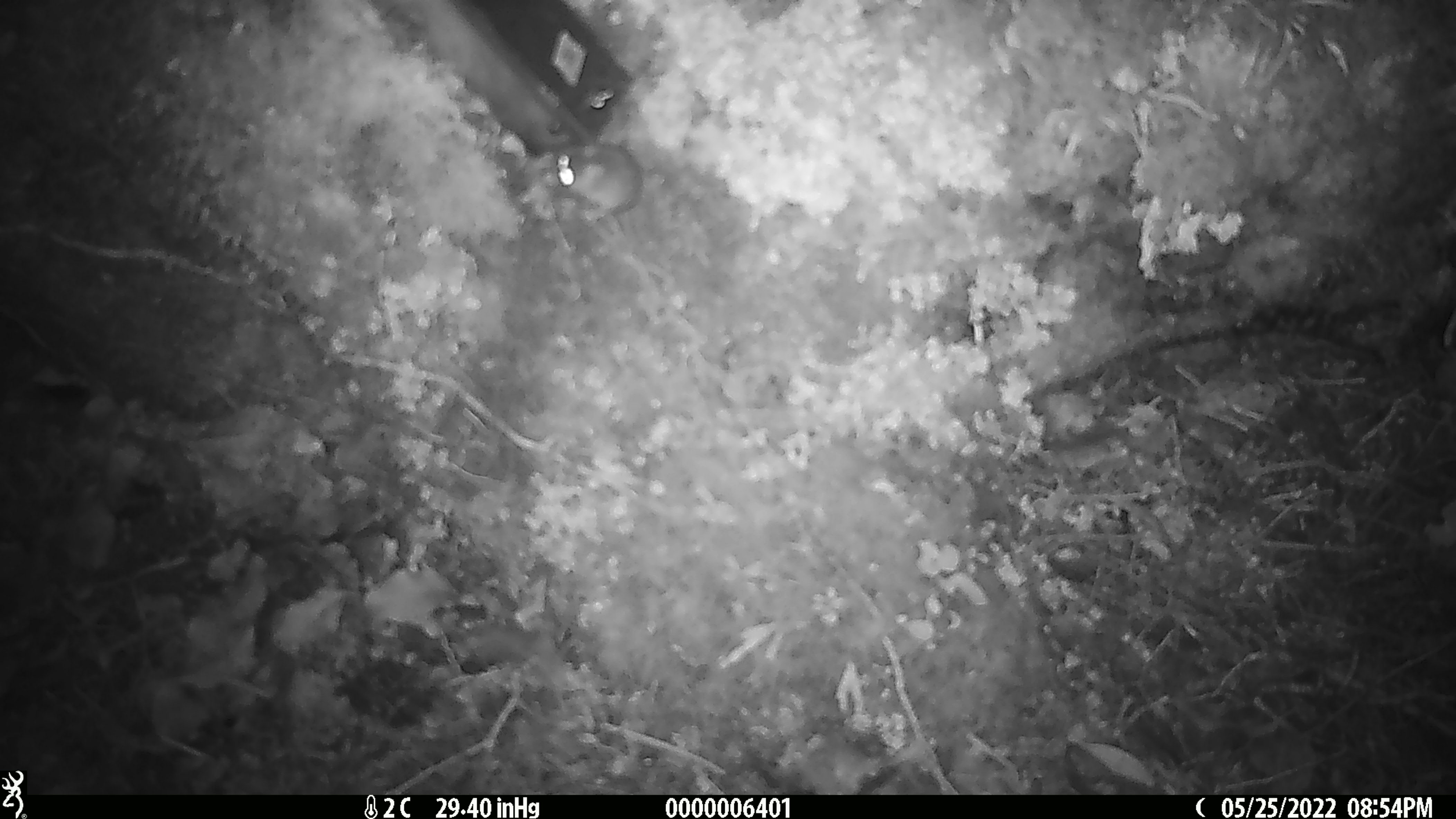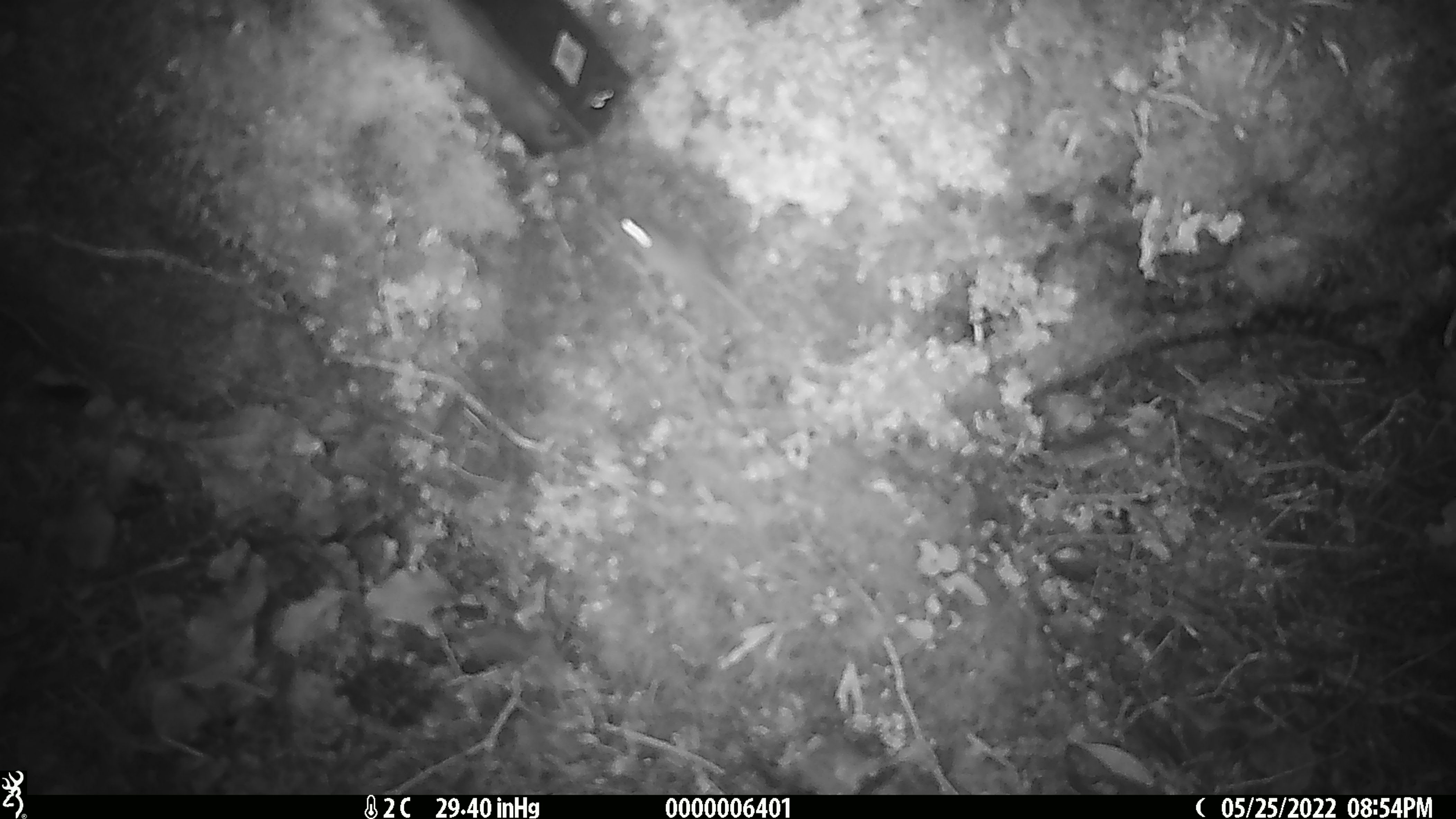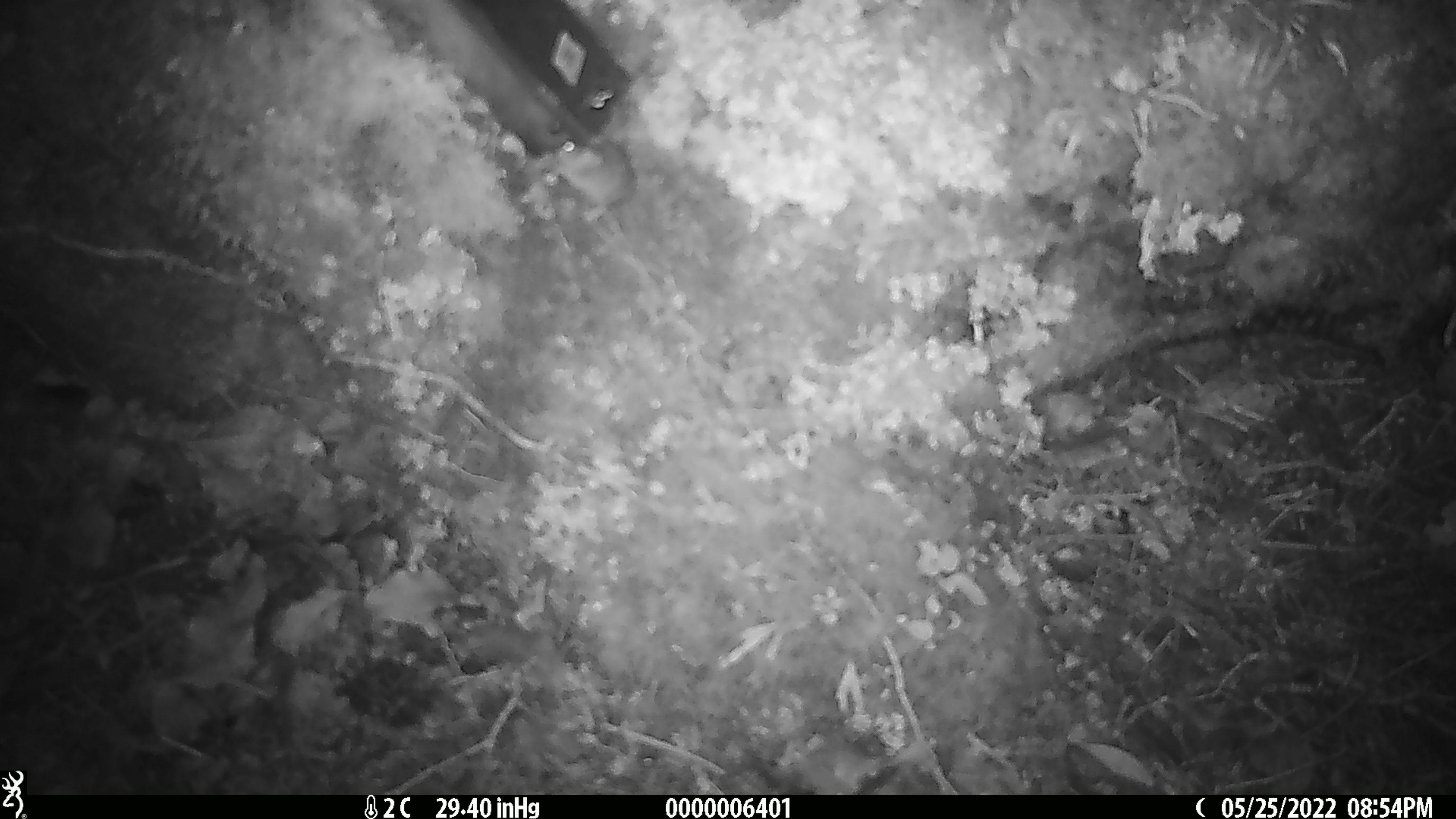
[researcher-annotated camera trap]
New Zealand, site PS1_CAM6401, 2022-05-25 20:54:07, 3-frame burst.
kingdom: Animalia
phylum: Chordata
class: Mammalia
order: Rodentia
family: Muridae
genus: Mus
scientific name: Mus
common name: mouse